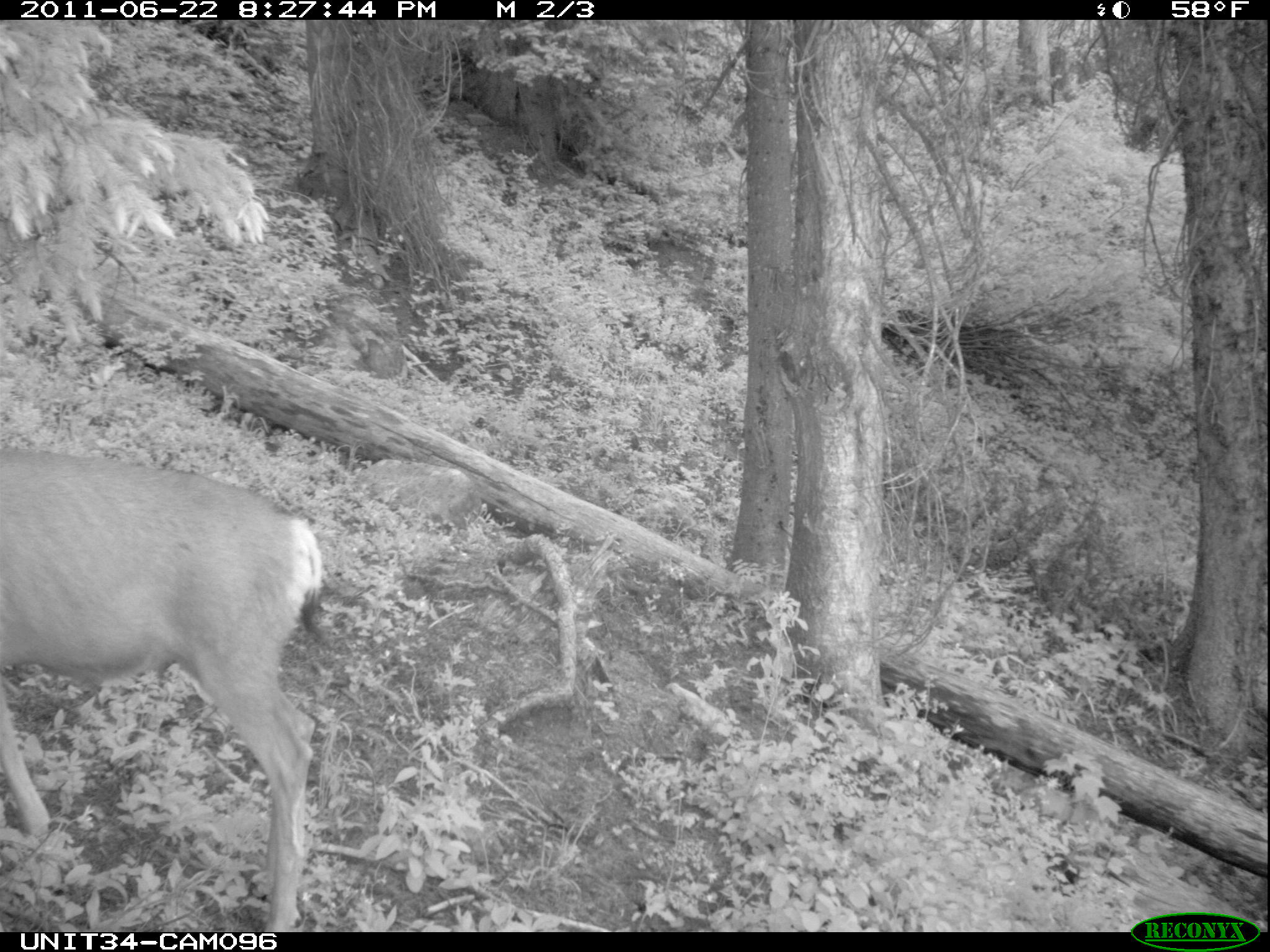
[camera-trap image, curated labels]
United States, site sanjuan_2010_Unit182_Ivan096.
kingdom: Animalia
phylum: Chordata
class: Mammalia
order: Artiodactyla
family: Cervidae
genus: Odocoileus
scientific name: Odocoileus hemionus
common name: mule deer